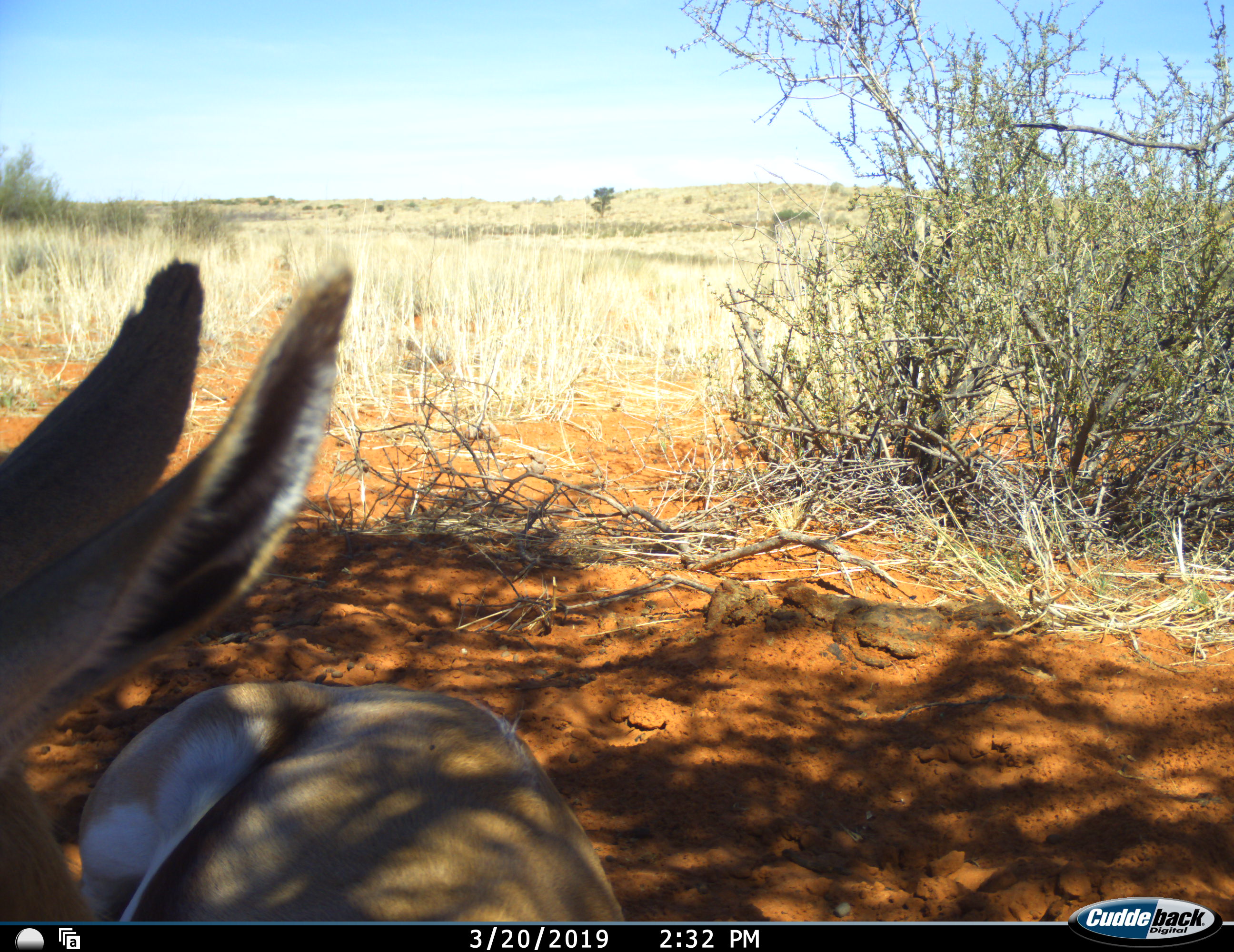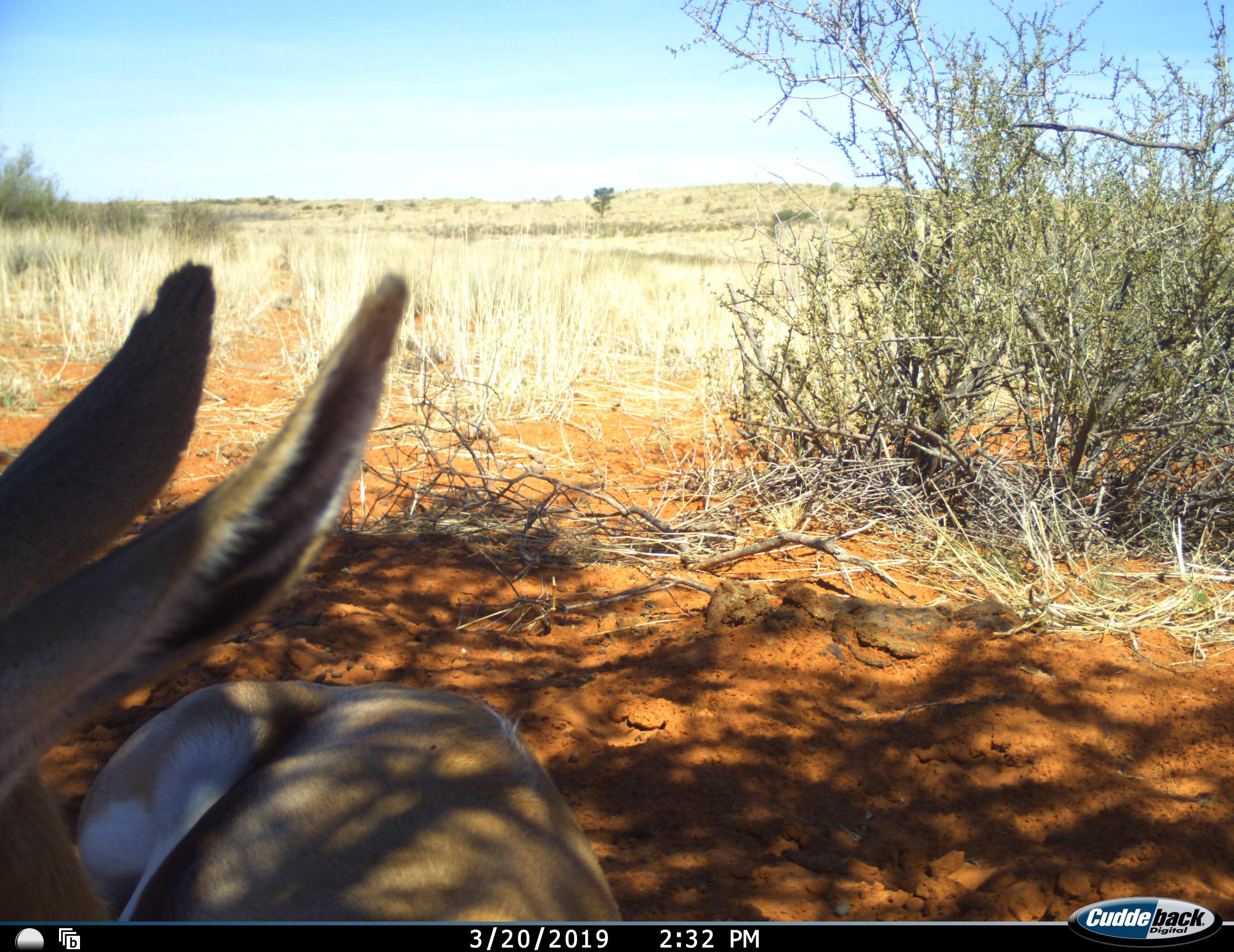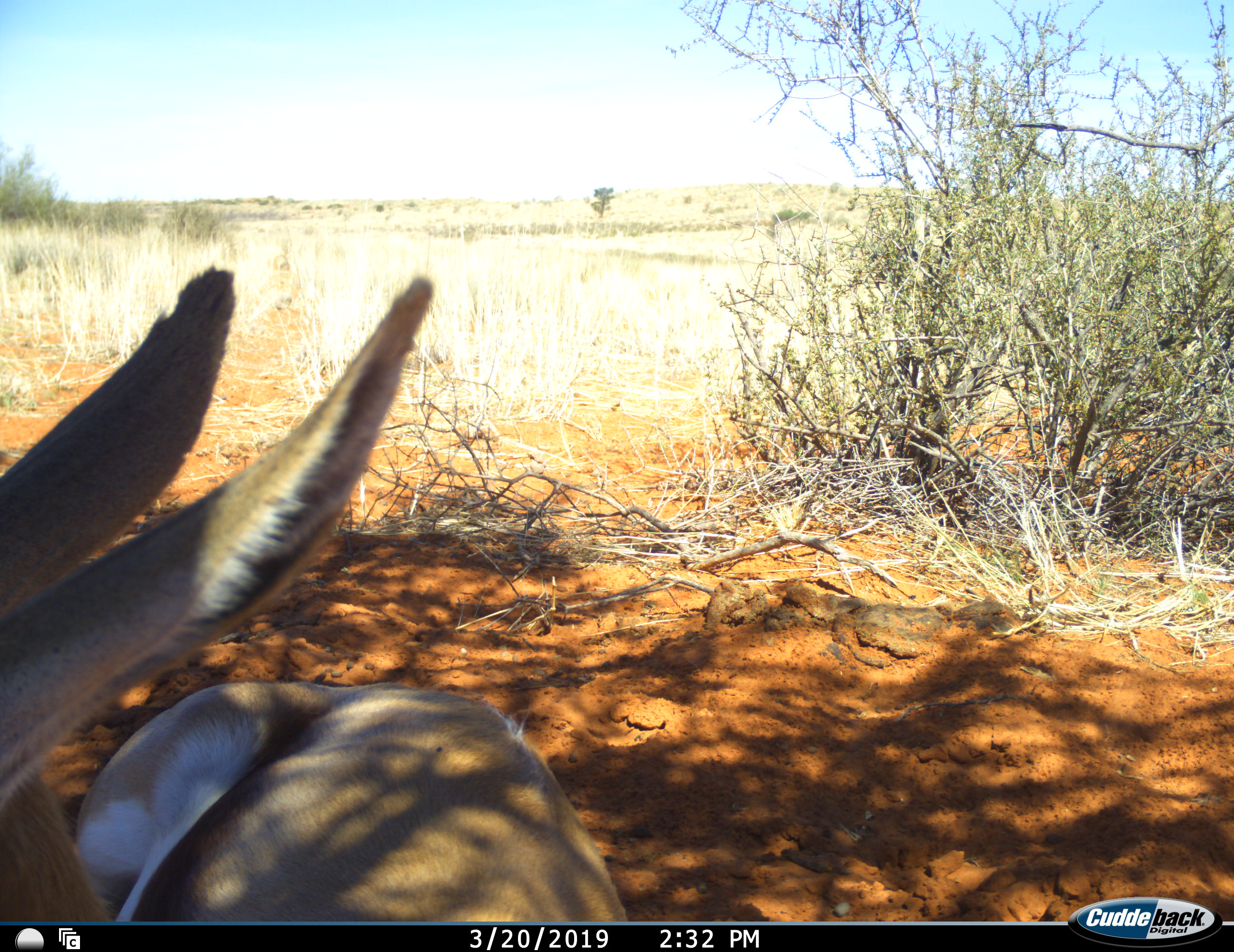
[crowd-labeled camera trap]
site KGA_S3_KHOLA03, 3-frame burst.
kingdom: Animalia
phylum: Chordata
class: Mammalia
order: Artiodactyla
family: Bovidae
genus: Antidorcas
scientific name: Antidorcas marsupialis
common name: springbok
Springbok (Antidorcas marsupialis), count 1. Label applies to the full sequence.